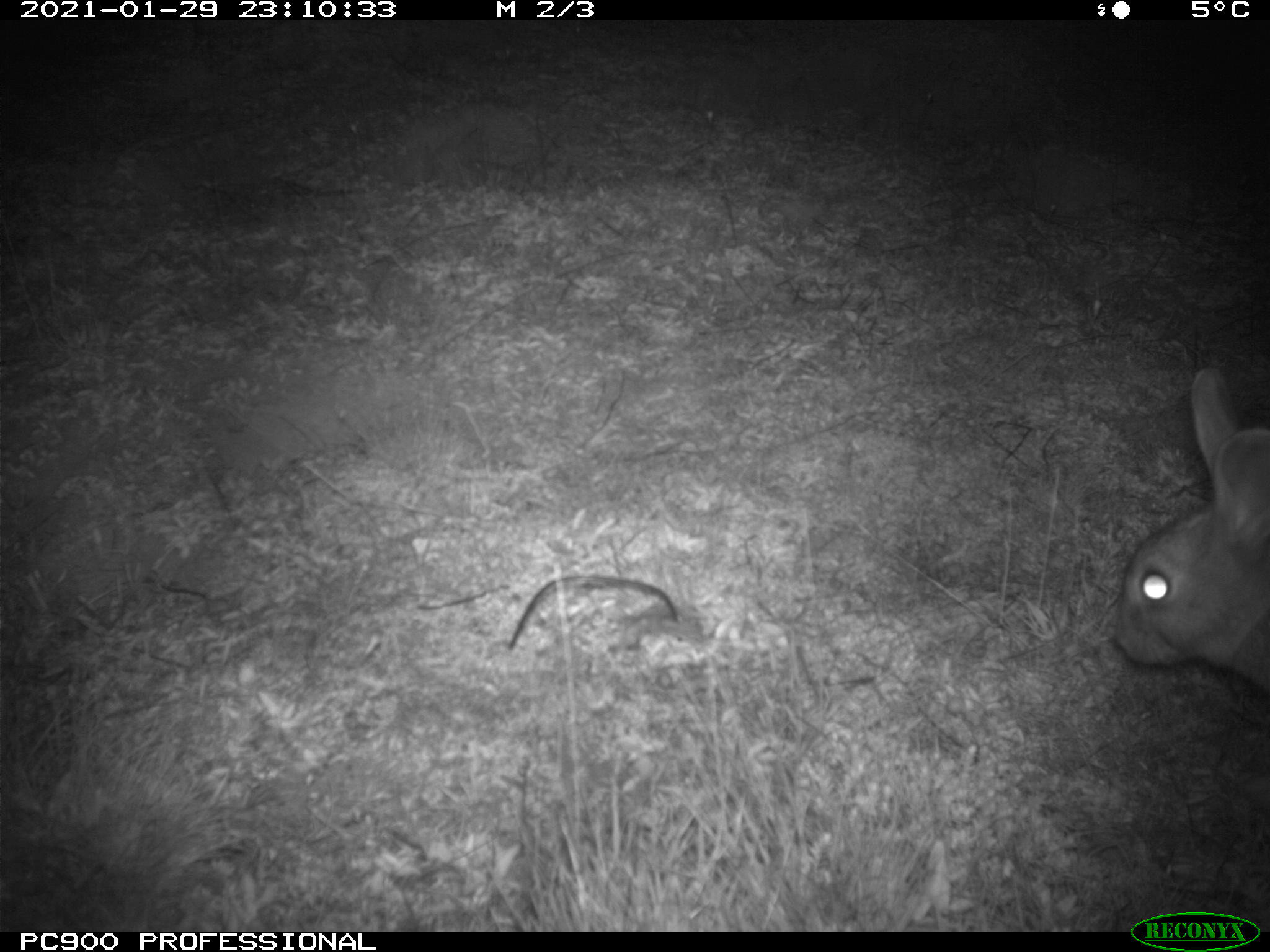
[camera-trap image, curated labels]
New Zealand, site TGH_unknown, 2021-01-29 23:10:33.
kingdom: Animalia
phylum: Chordata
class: Mammalia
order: Lagomorpha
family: Leporidae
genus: Oryctolagus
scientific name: Oryctolagus cuniculus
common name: european rabbit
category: rabbit